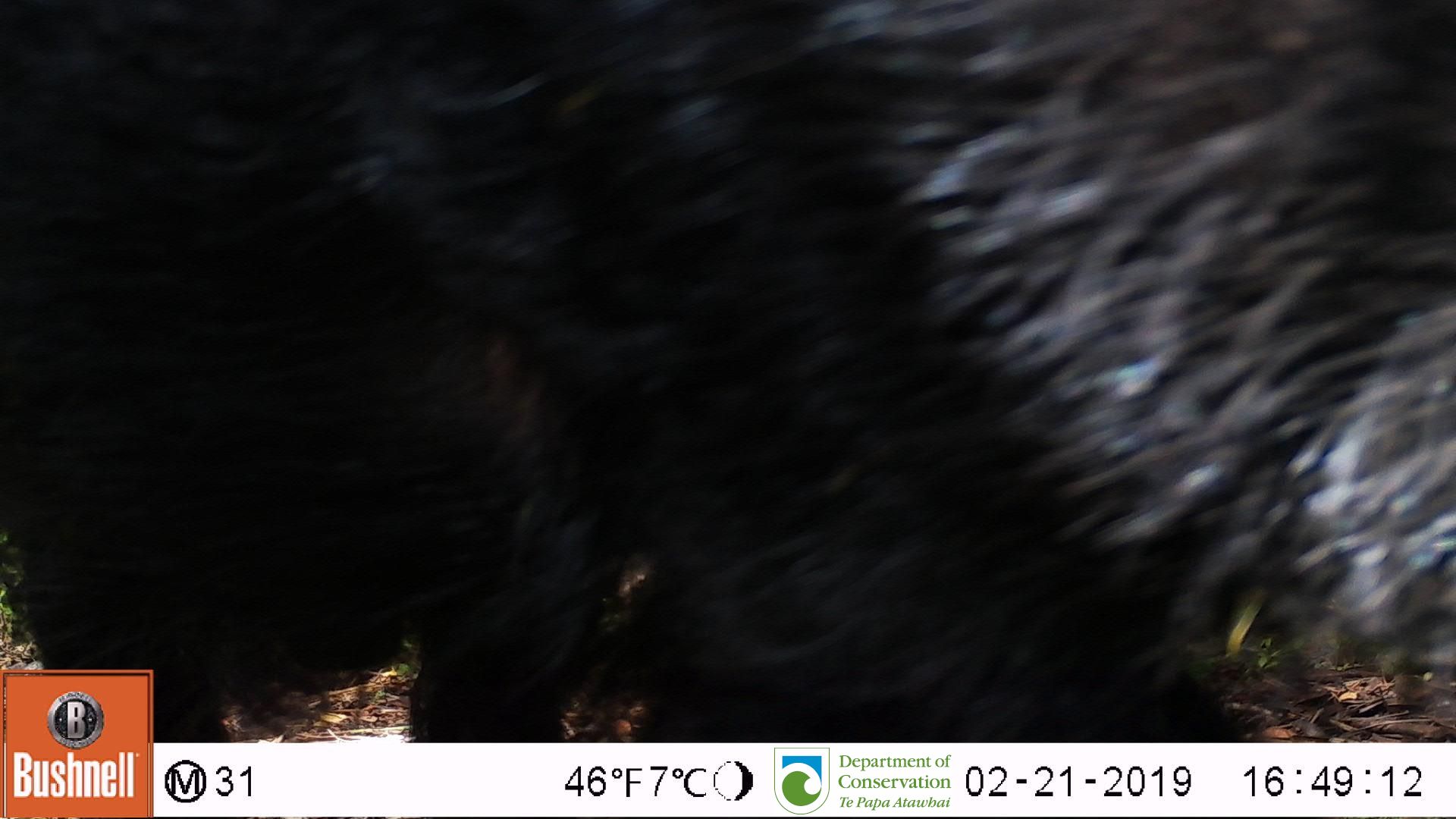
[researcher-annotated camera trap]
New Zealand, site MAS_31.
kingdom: Animalia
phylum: Chordata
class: Mammalia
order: Artiodactyla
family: Suidae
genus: Sus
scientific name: Sus scrofa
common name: pig